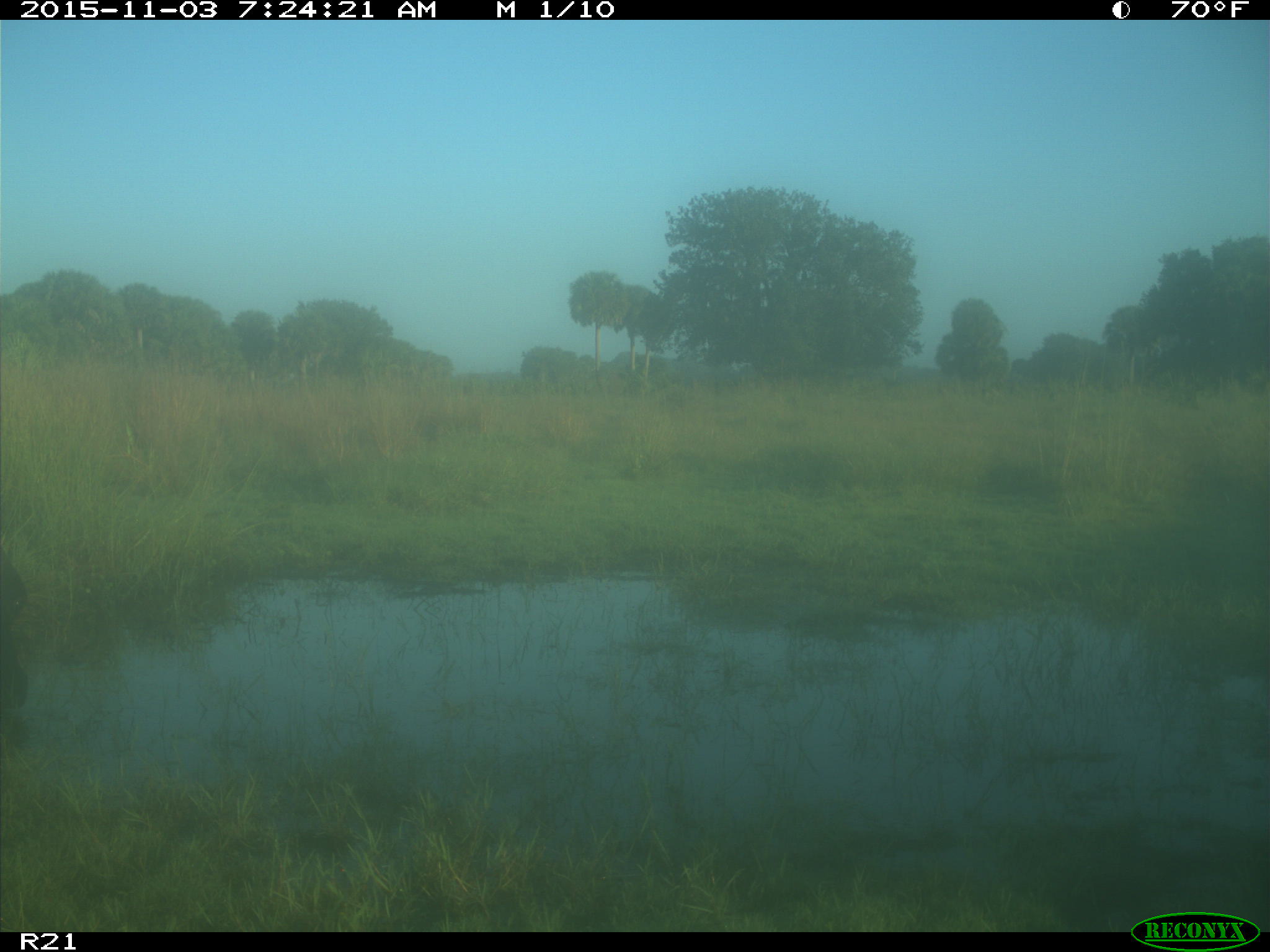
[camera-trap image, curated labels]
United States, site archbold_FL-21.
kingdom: Animalia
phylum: Chordata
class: Mammalia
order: Artiodactyla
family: Bovidae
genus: Bos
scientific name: Bos taurus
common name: domestic cow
Bos taurus (domestic cow).